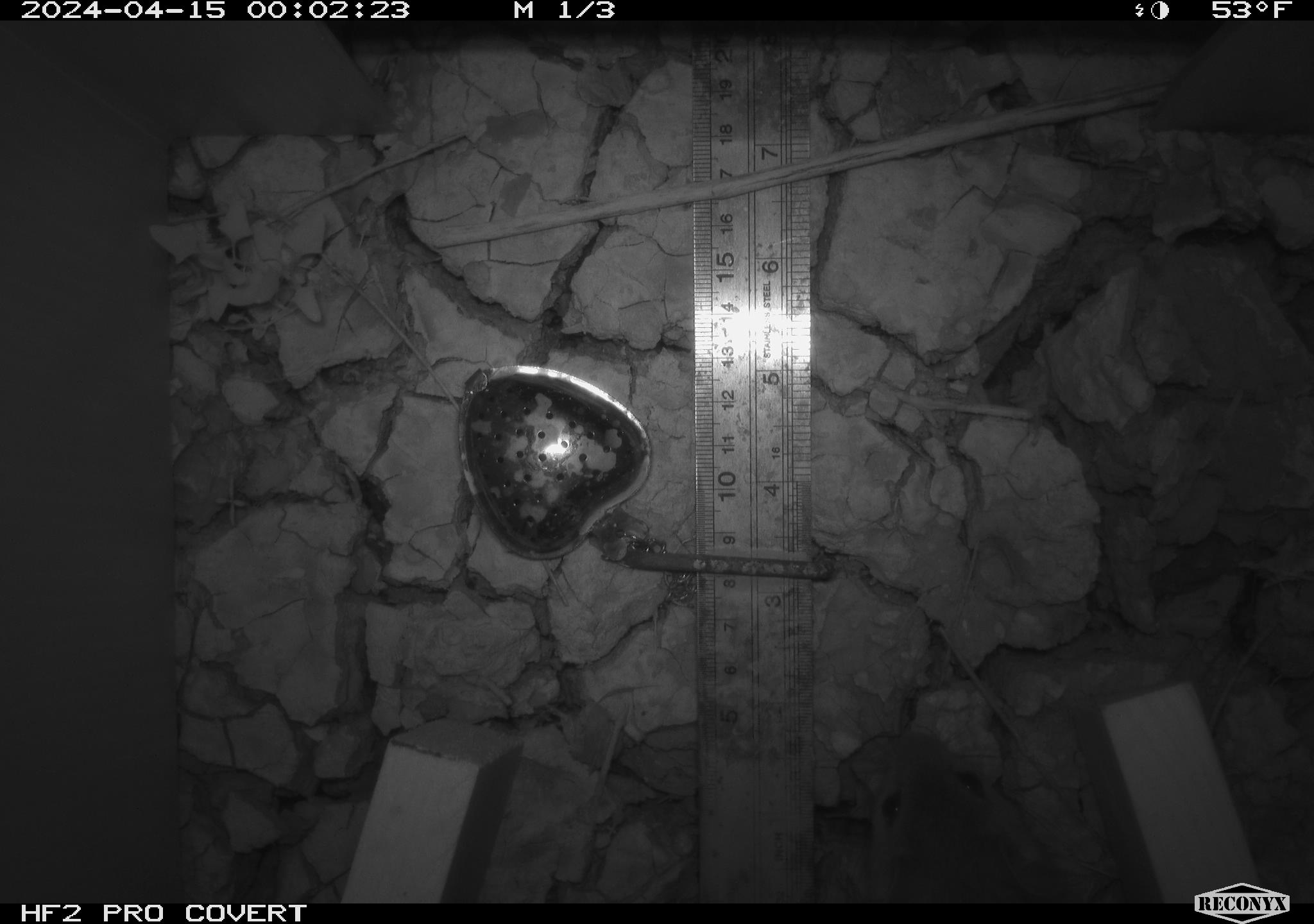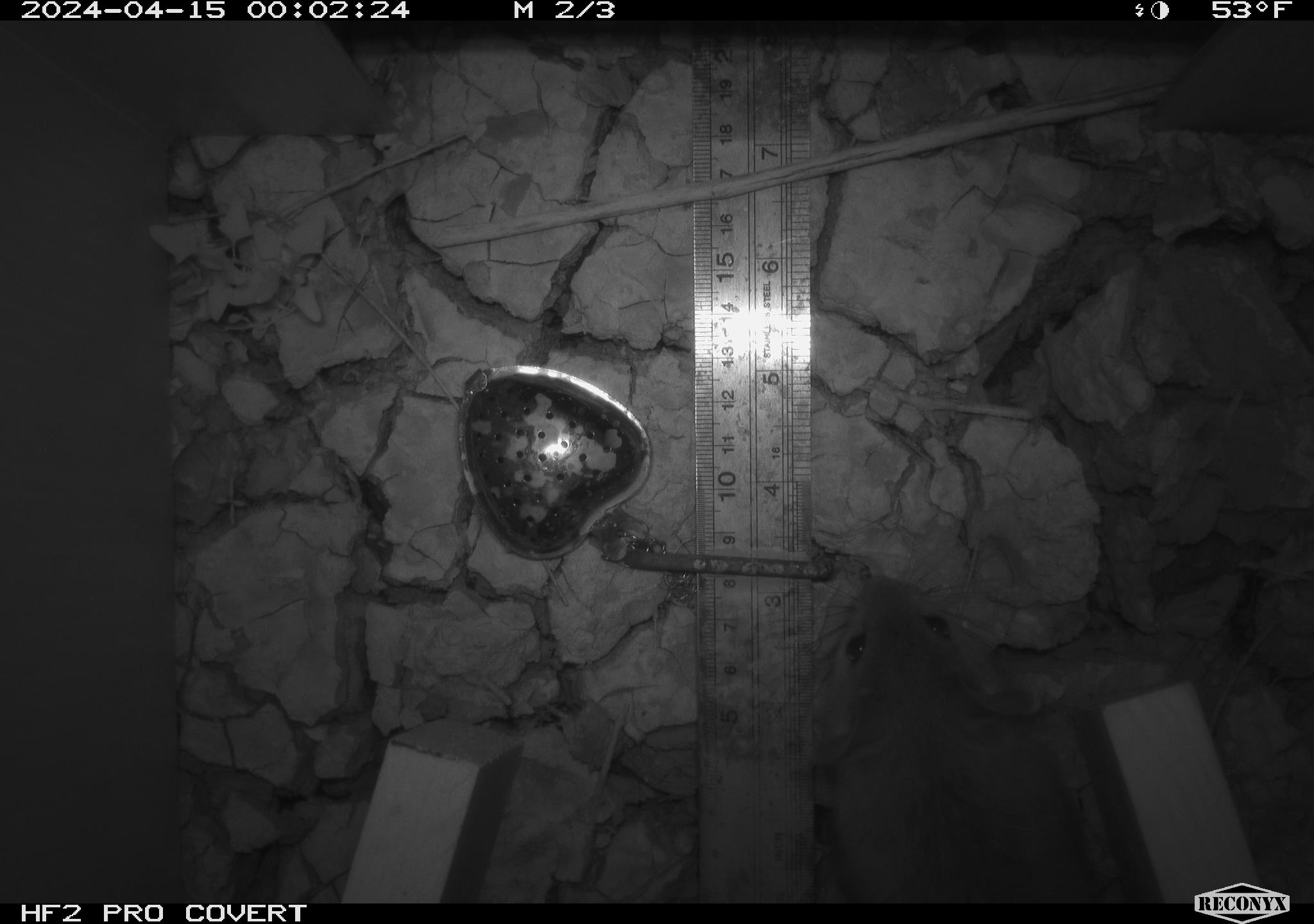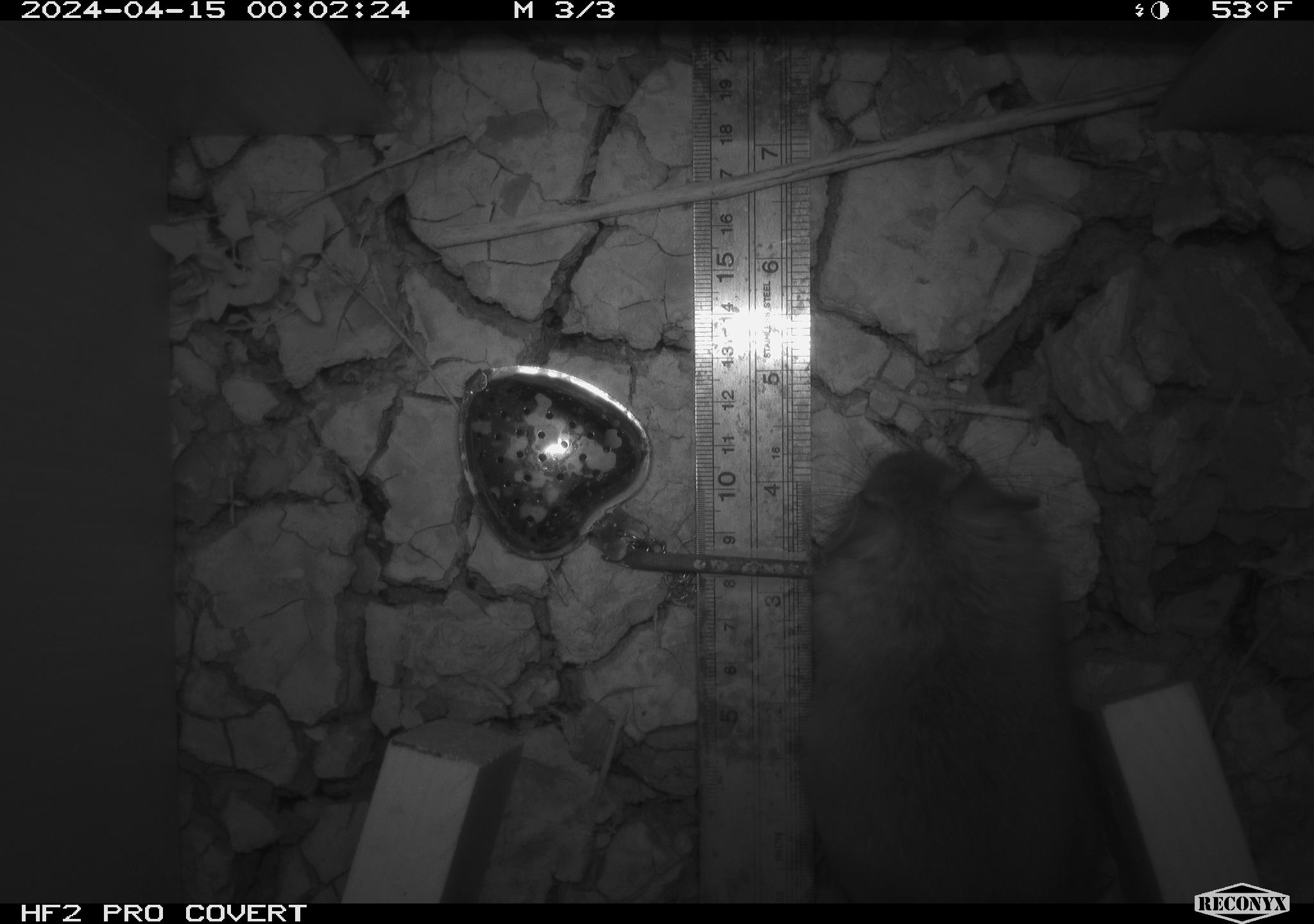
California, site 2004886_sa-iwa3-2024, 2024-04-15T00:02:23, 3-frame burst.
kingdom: Animalia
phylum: Chordata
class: Mammalia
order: Rodentia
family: Cricetidae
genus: Neotoma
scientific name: Neotoma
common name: pack rat or woodrat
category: neotoma species